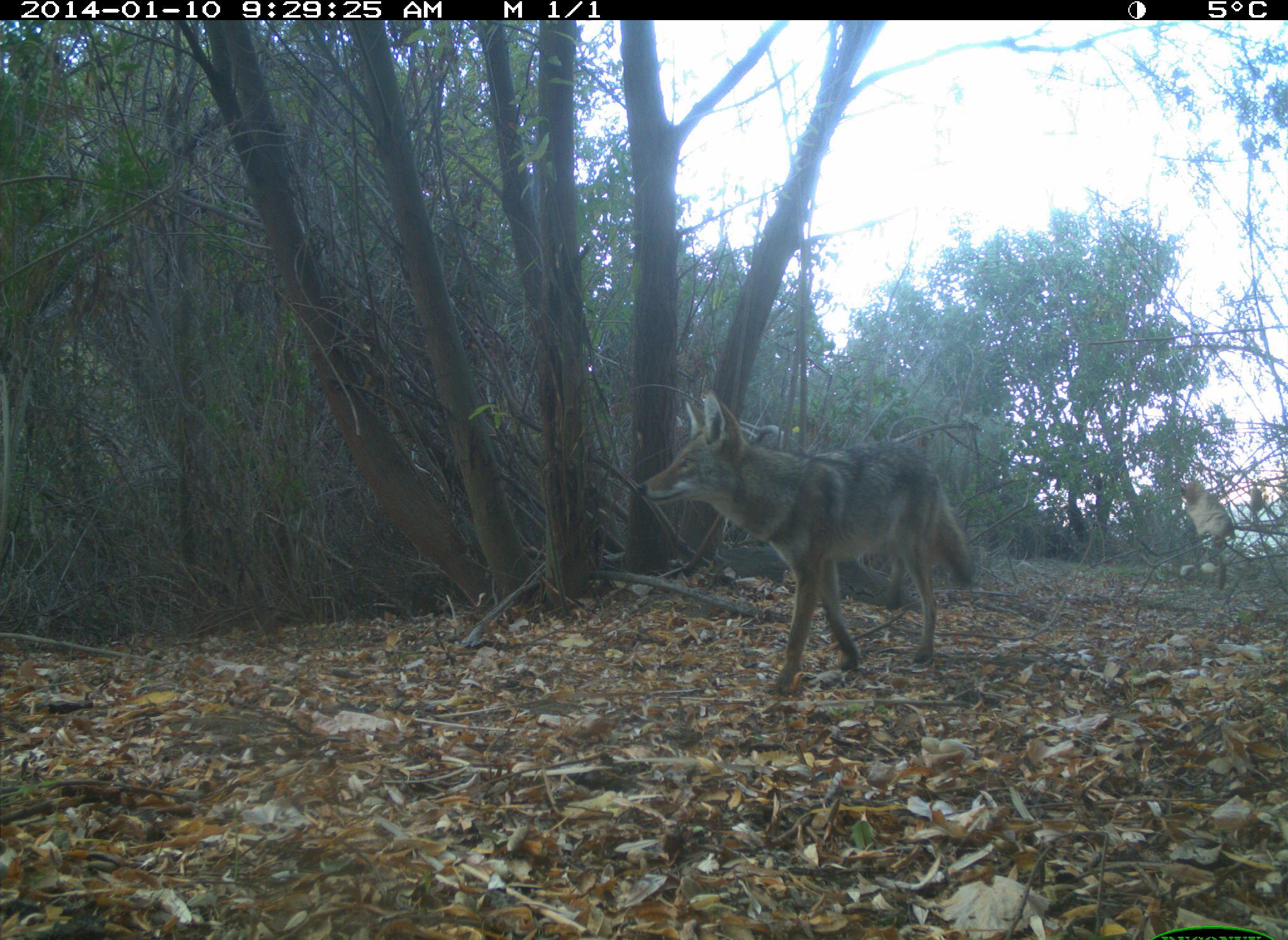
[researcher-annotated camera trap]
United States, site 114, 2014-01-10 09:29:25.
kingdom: Animalia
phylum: Chordata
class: Mammalia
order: Carnivora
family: Canidae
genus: Canis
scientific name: Canis latrans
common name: coyote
Coyote (Canis latrans).